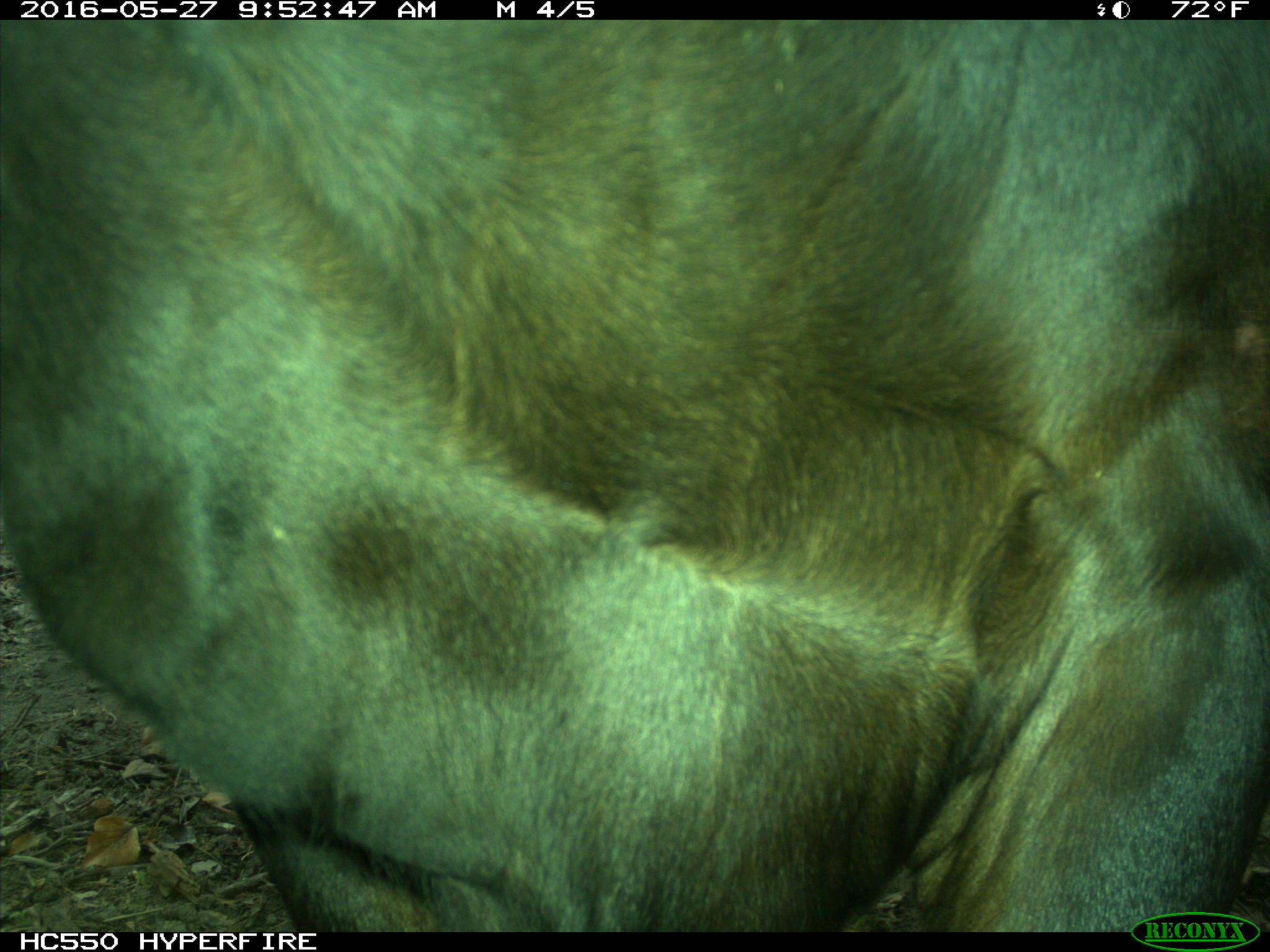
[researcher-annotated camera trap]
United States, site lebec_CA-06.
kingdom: Animalia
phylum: Chordata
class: Mammalia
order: Artiodactyla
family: Bovidae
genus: Bos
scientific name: Bos taurus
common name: domestic cow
Bos taurus (domestic cow).